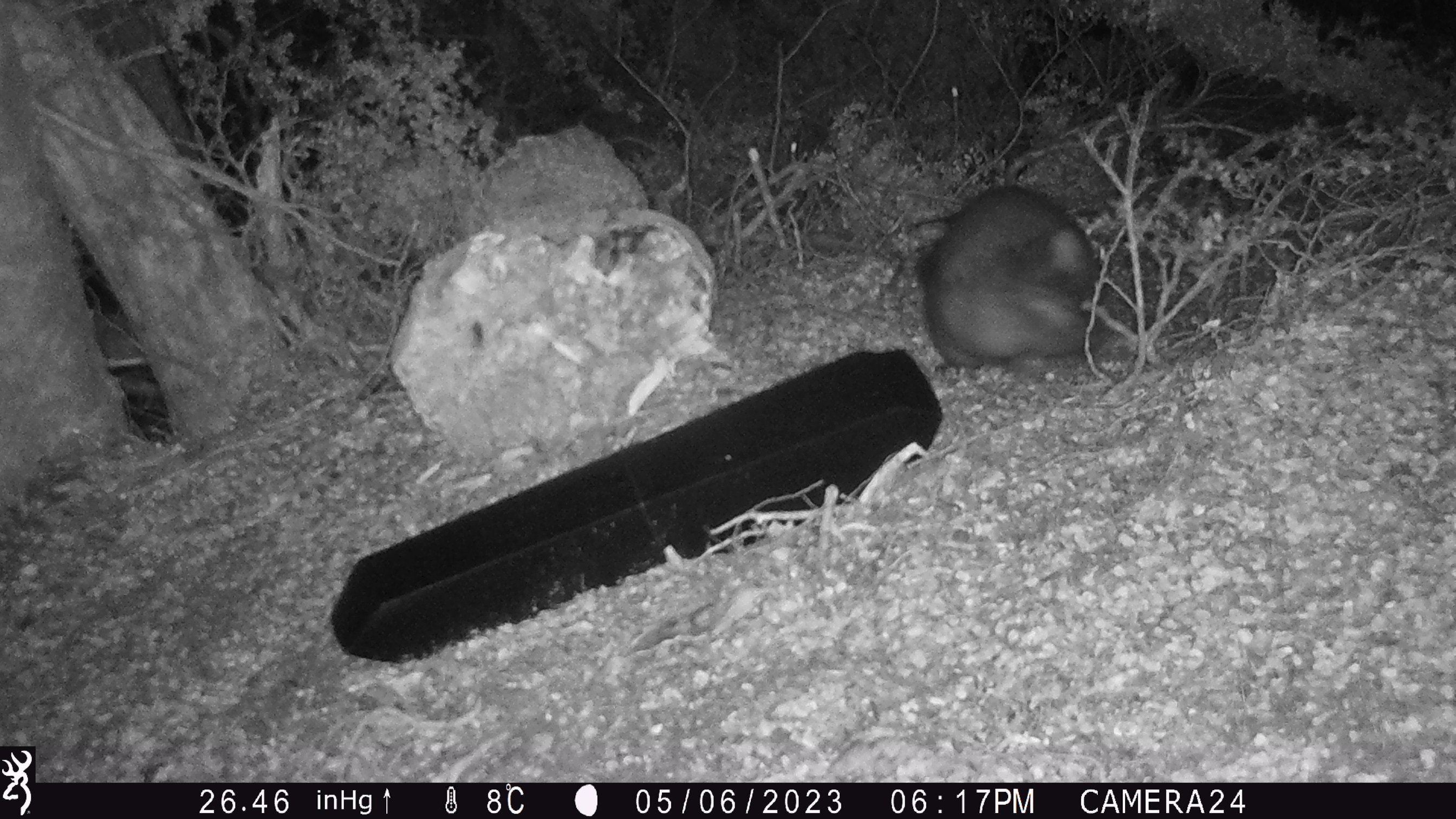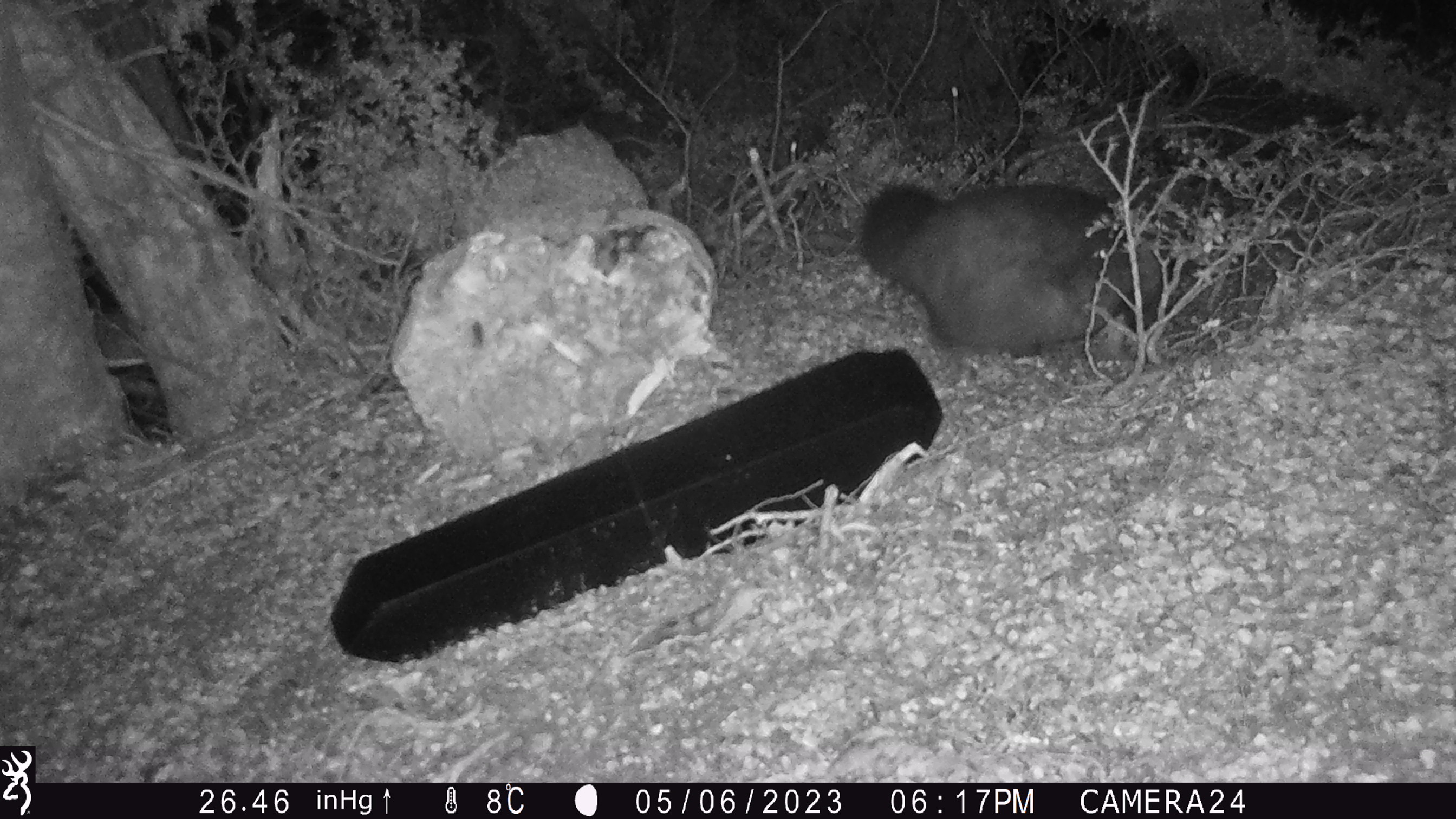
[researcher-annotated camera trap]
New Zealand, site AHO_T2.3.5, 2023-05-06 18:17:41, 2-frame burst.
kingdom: Animalia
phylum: Chordata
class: Mammalia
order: Carnivora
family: Mustelidae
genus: Mustela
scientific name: Mustela erminea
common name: stoat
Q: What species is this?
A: Stoat (Mustela erminea).